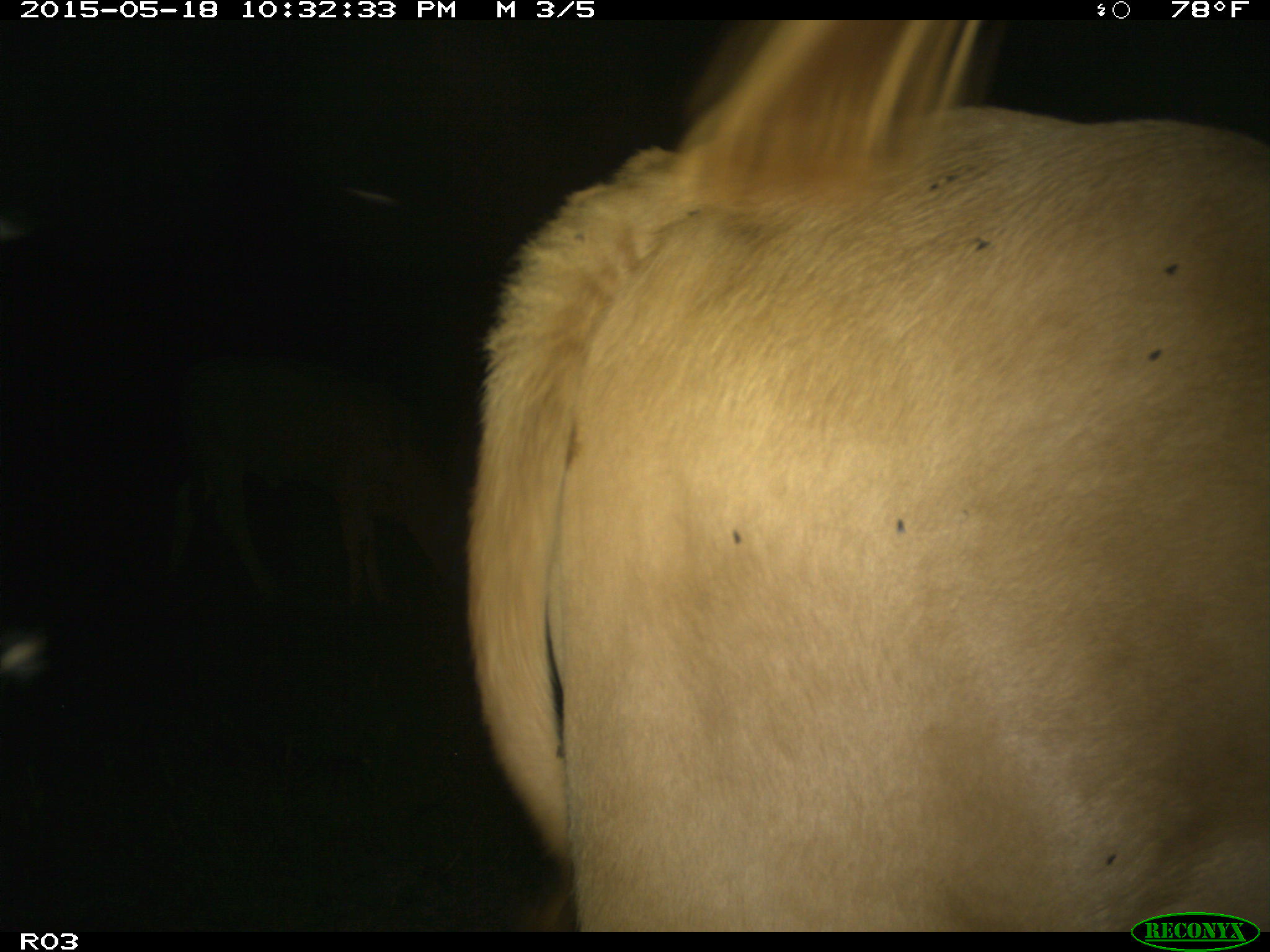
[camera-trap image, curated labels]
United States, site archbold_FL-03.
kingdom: Animalia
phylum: Chordata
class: Mammalia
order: Artiodactyla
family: Bovidae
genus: Bos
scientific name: Bos taurus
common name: domestic cow